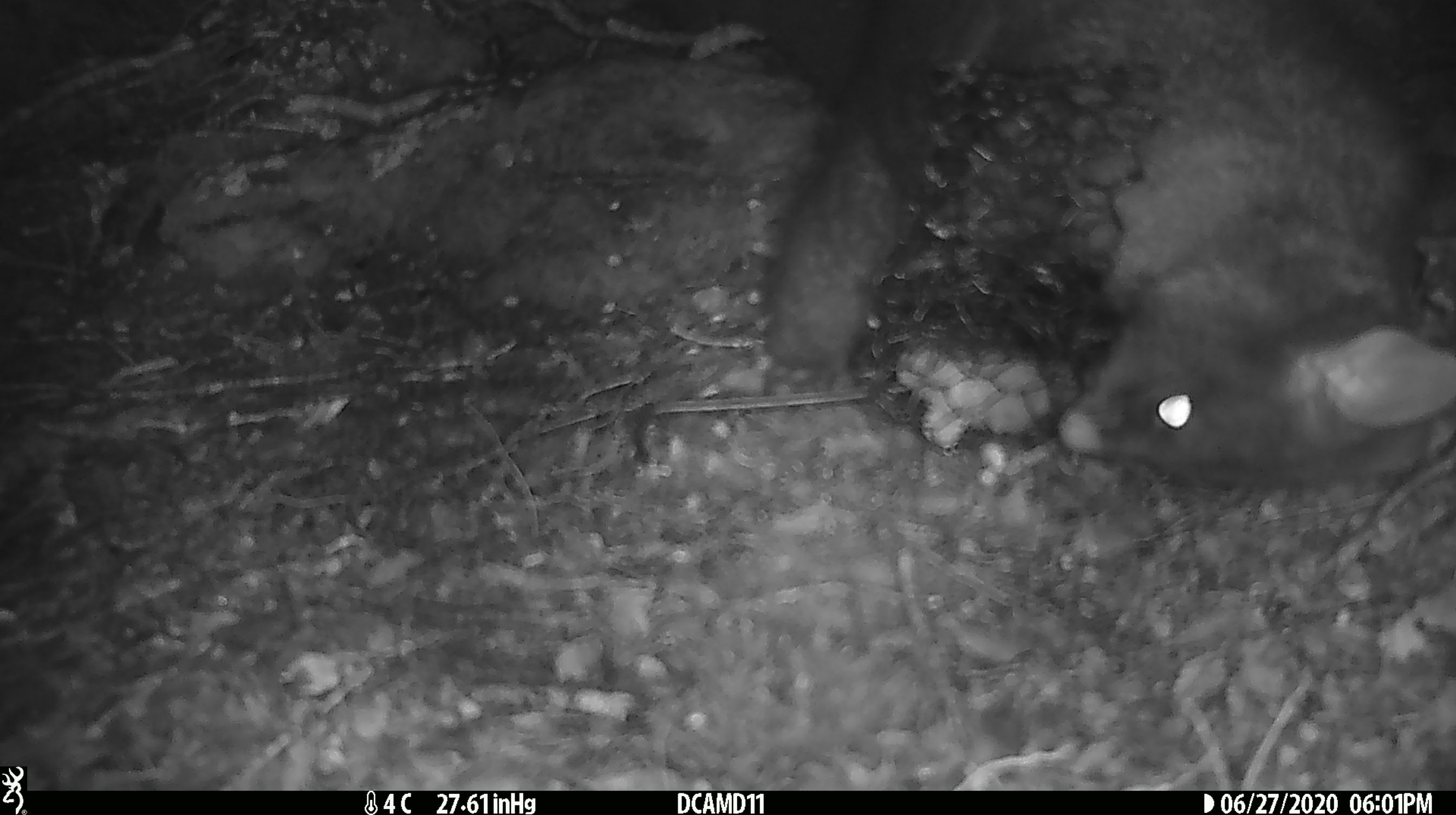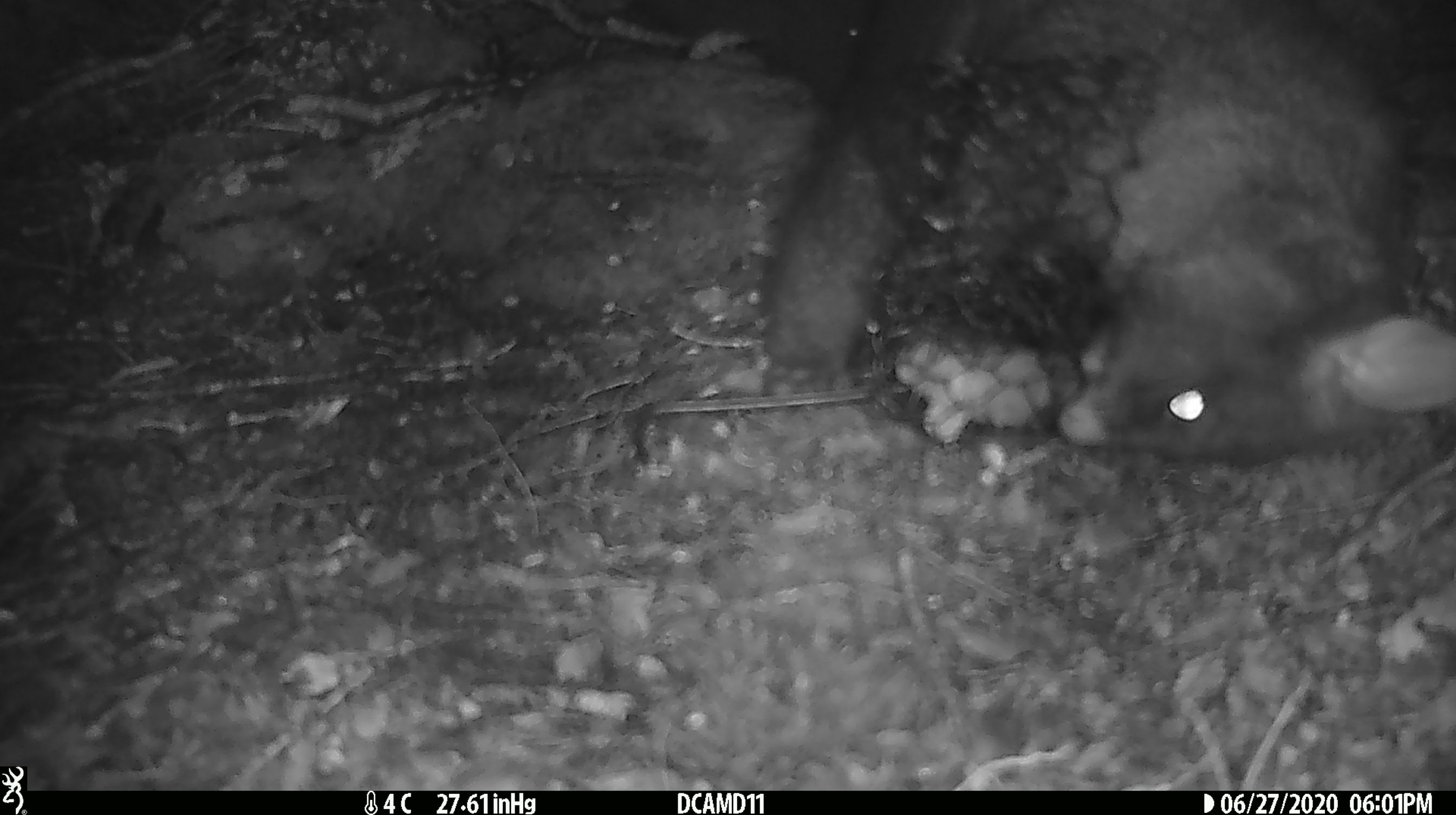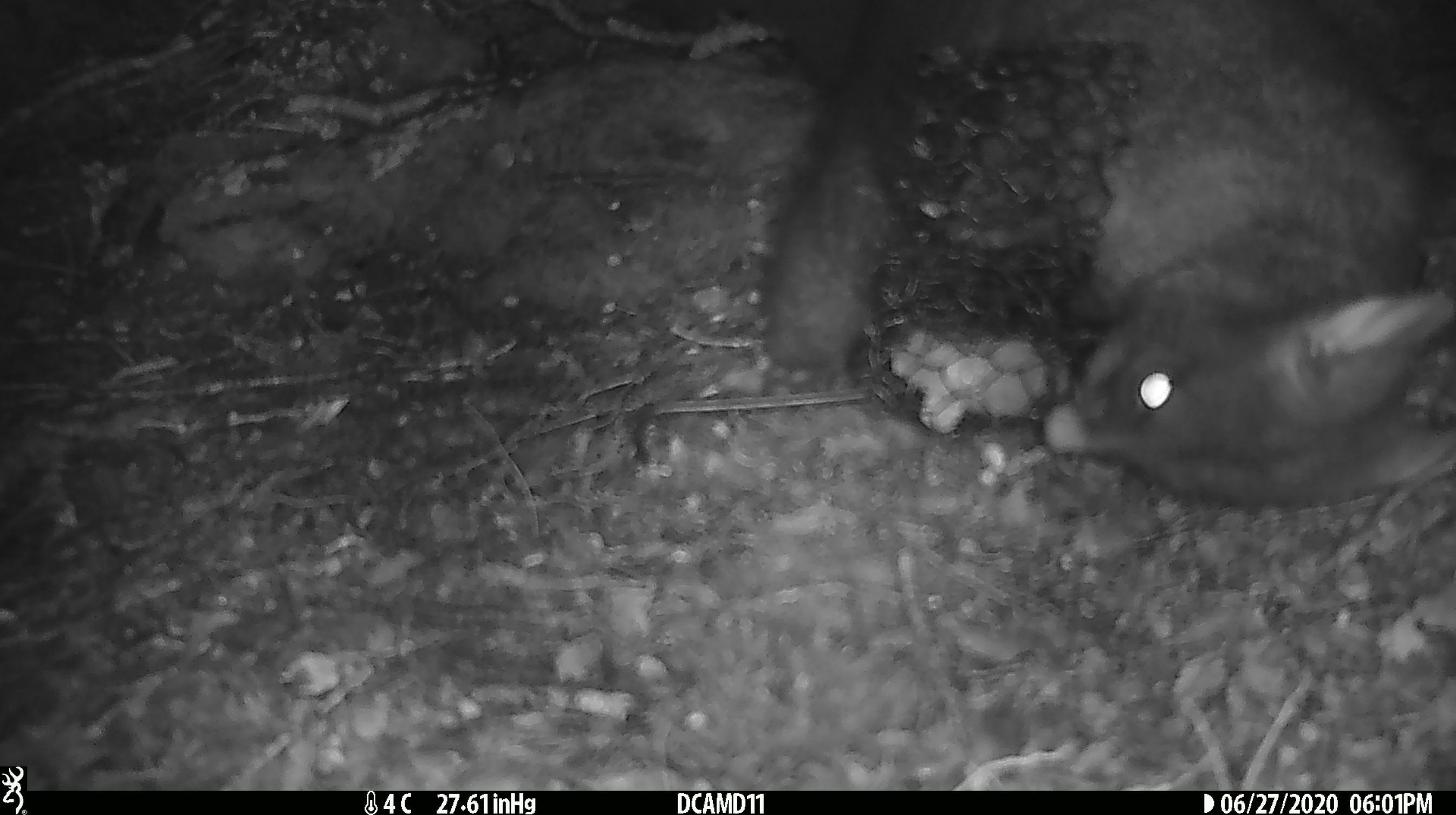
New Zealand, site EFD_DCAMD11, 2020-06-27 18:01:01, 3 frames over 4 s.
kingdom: Animalia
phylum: Chordata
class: Mammalia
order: Diprotodontia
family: Phalangeridae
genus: Trichosurus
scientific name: Trichosurus vulpecula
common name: common brushtail possum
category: possum